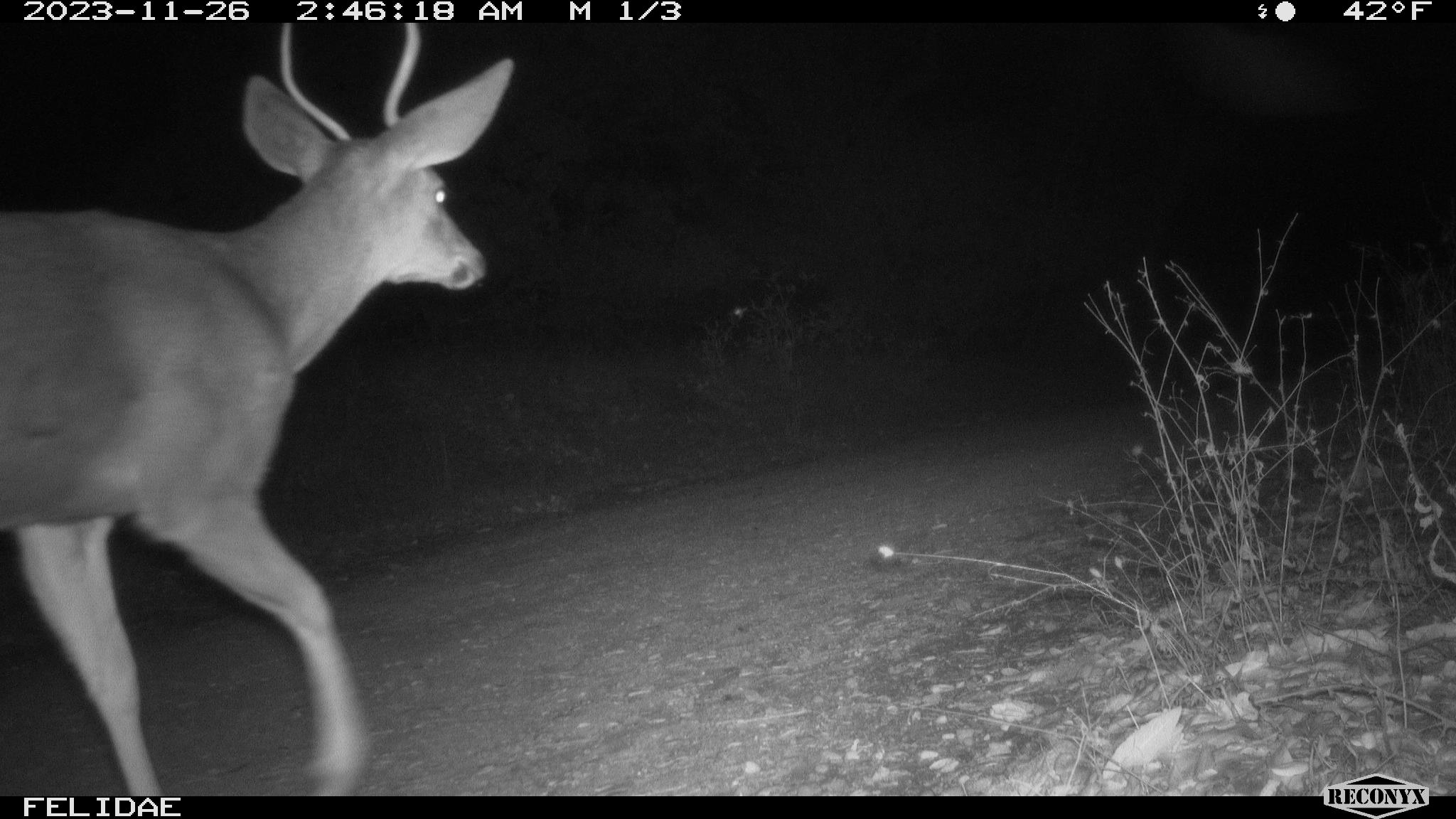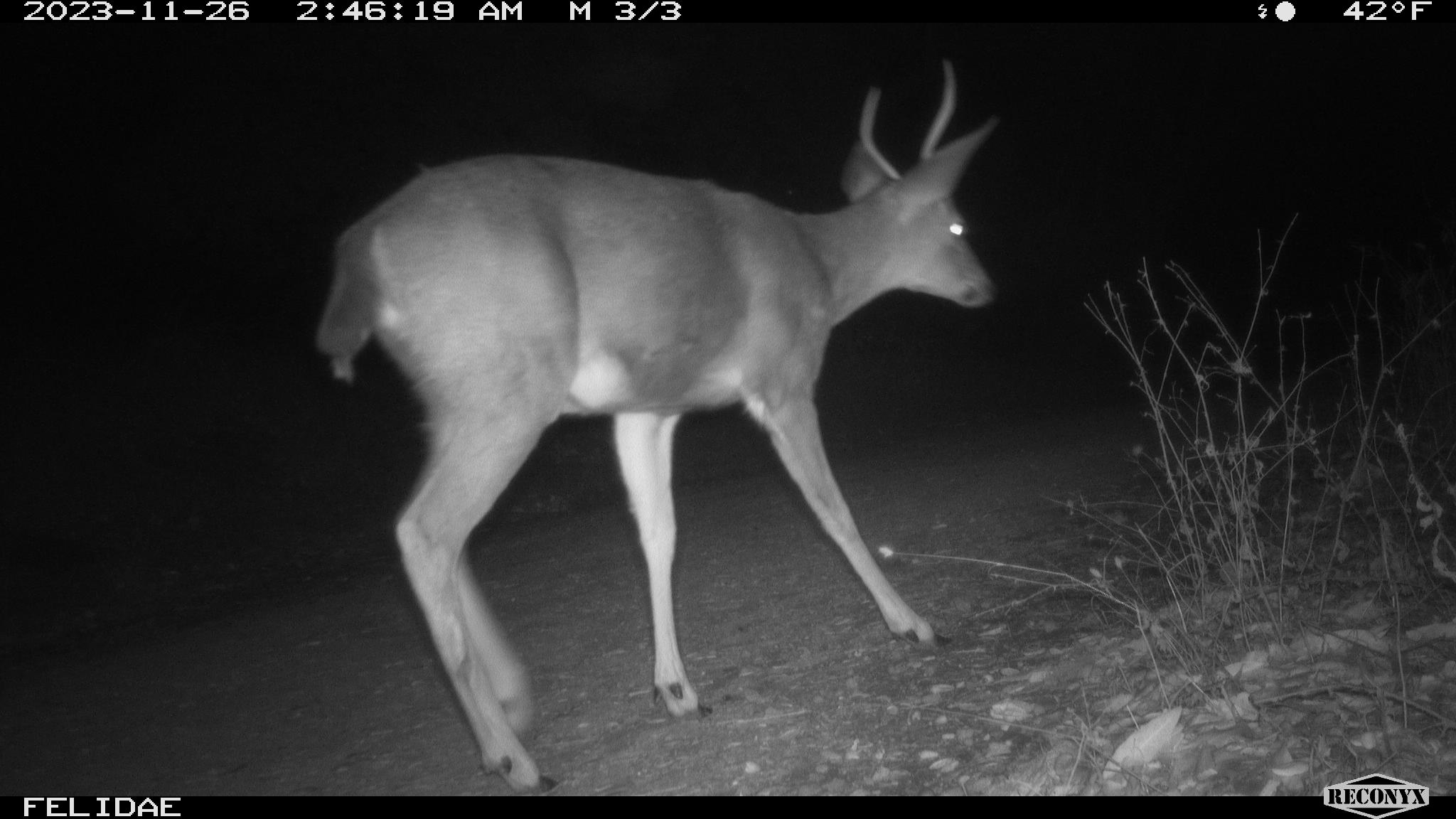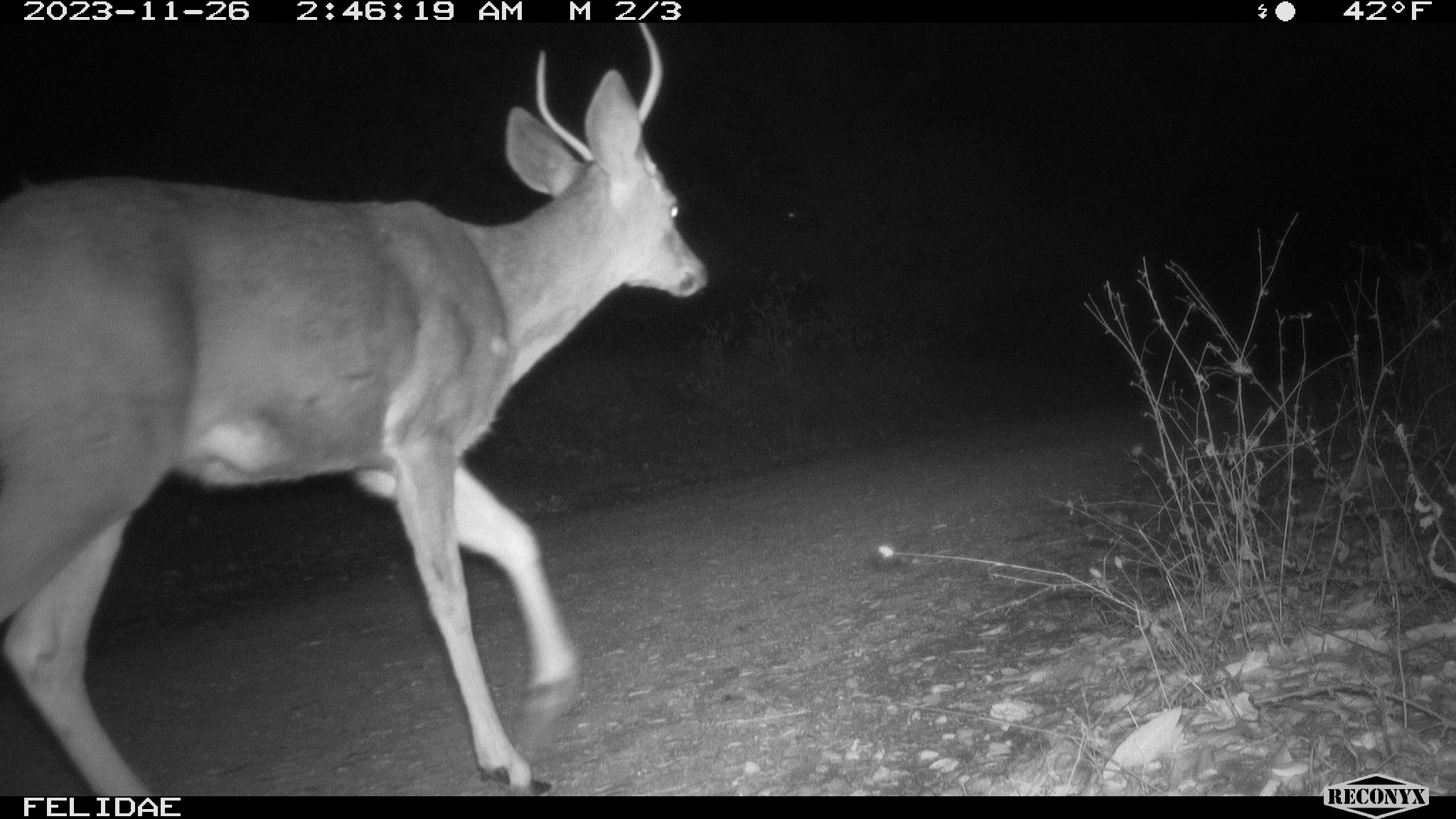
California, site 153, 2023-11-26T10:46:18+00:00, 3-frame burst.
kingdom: Animalia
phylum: Chordata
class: Mammalia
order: Artiodactyla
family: Cervidae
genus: Odocoileus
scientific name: Odocoileus hemionus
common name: mule deer